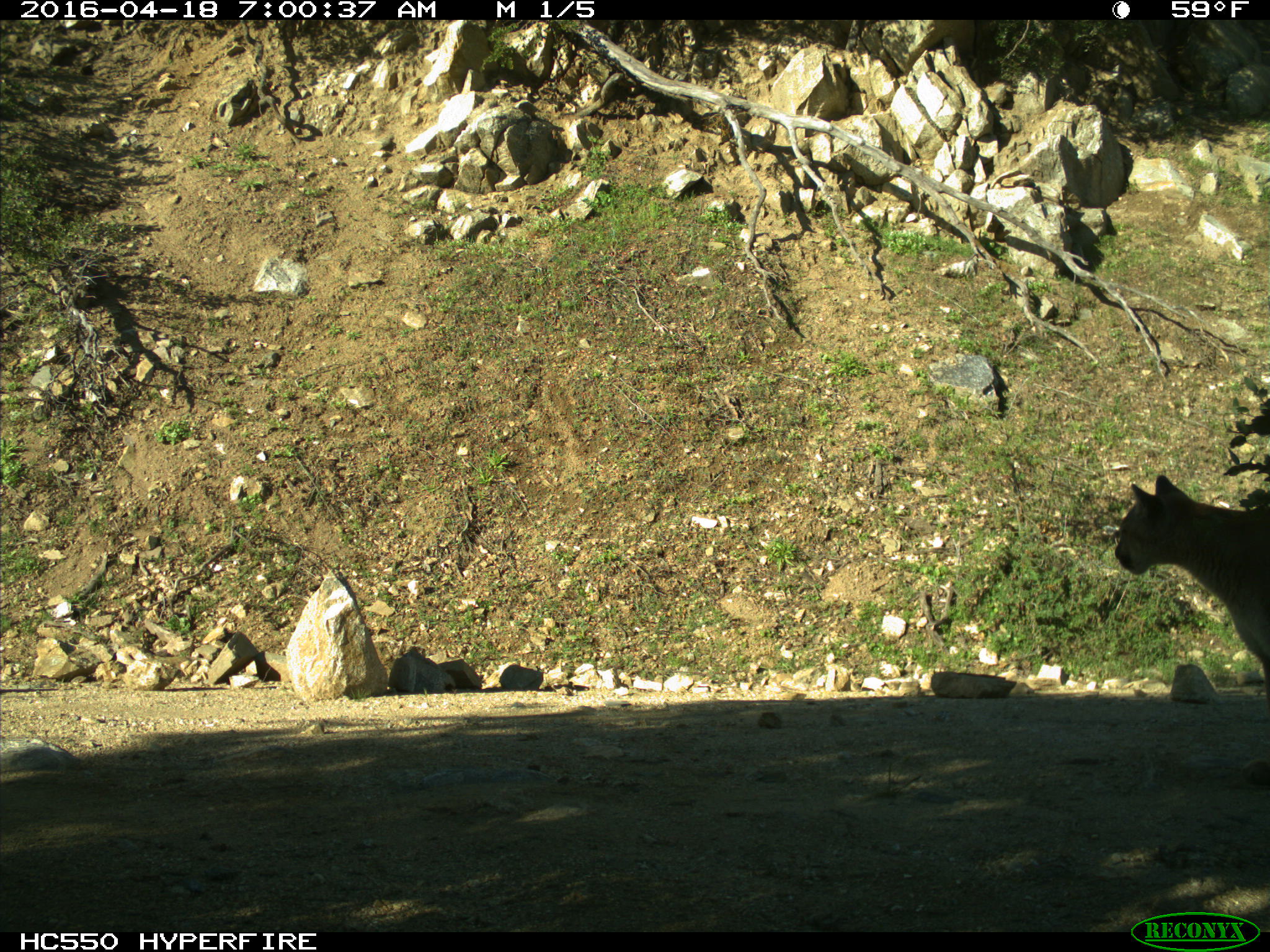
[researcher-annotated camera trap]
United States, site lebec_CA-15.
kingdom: Animalia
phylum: Chordata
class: Mammalia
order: Carnivora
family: Felidae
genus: Puma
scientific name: Puma concolor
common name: mountain lion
Puma concolor (mountain lion).